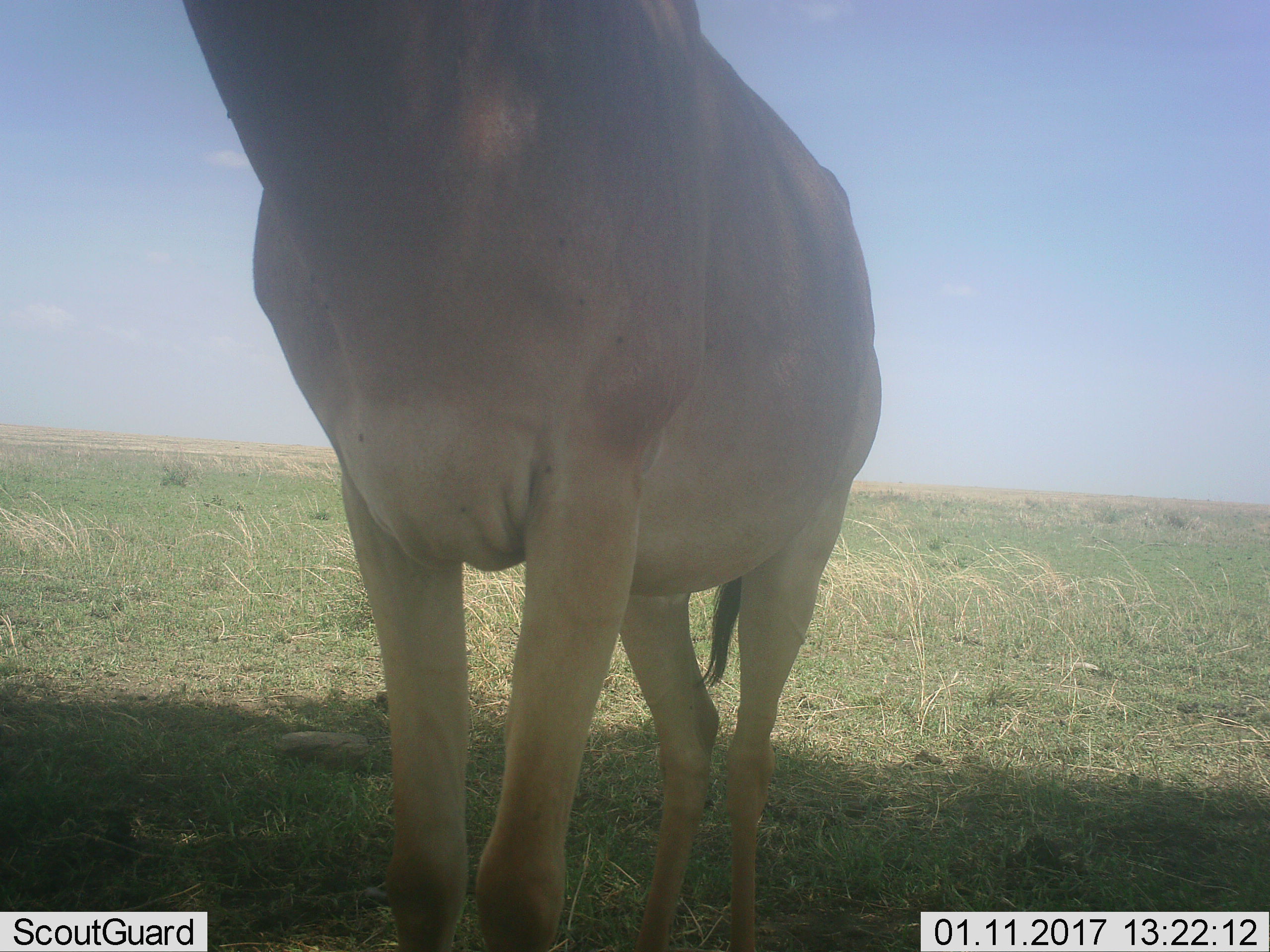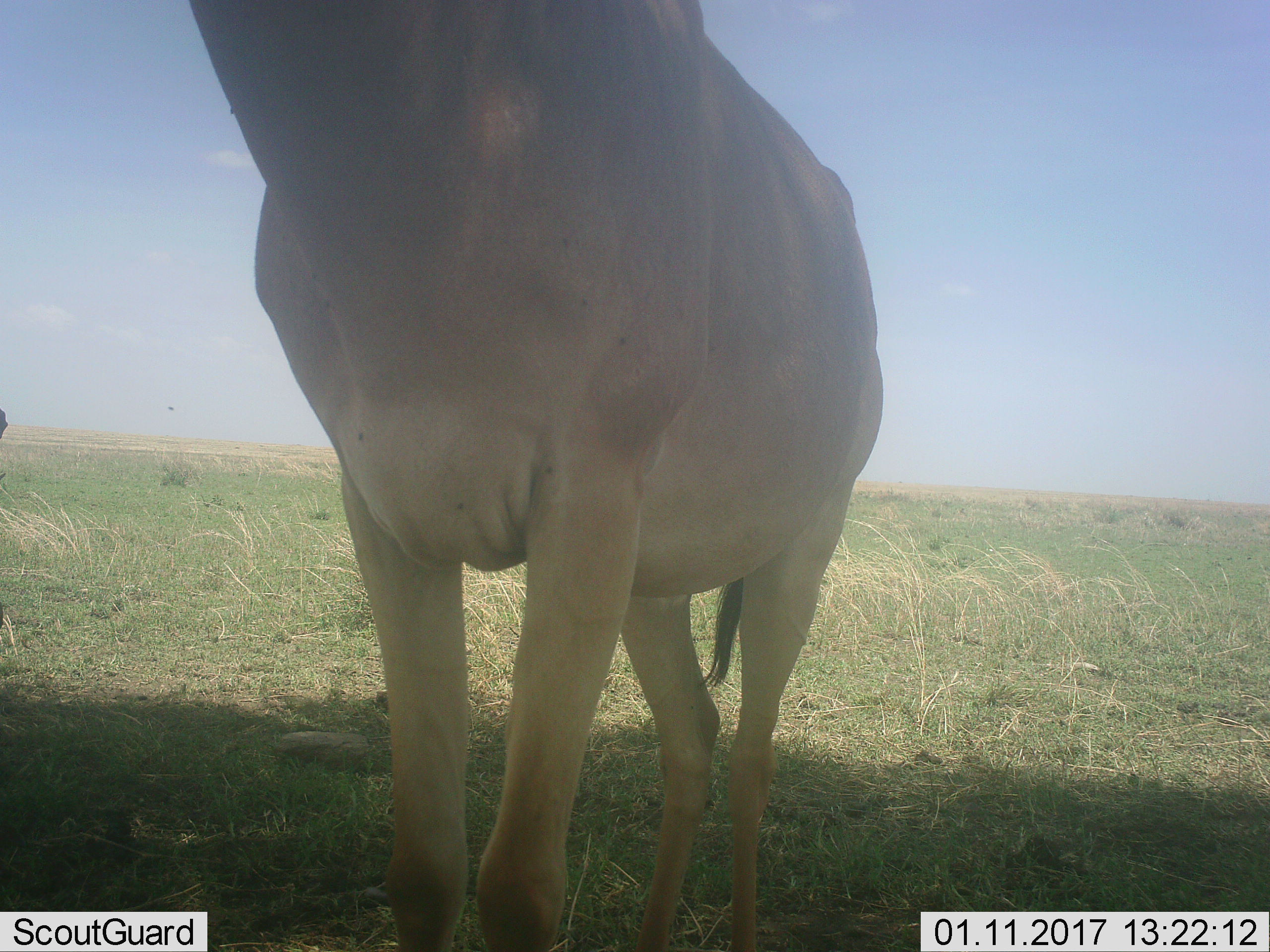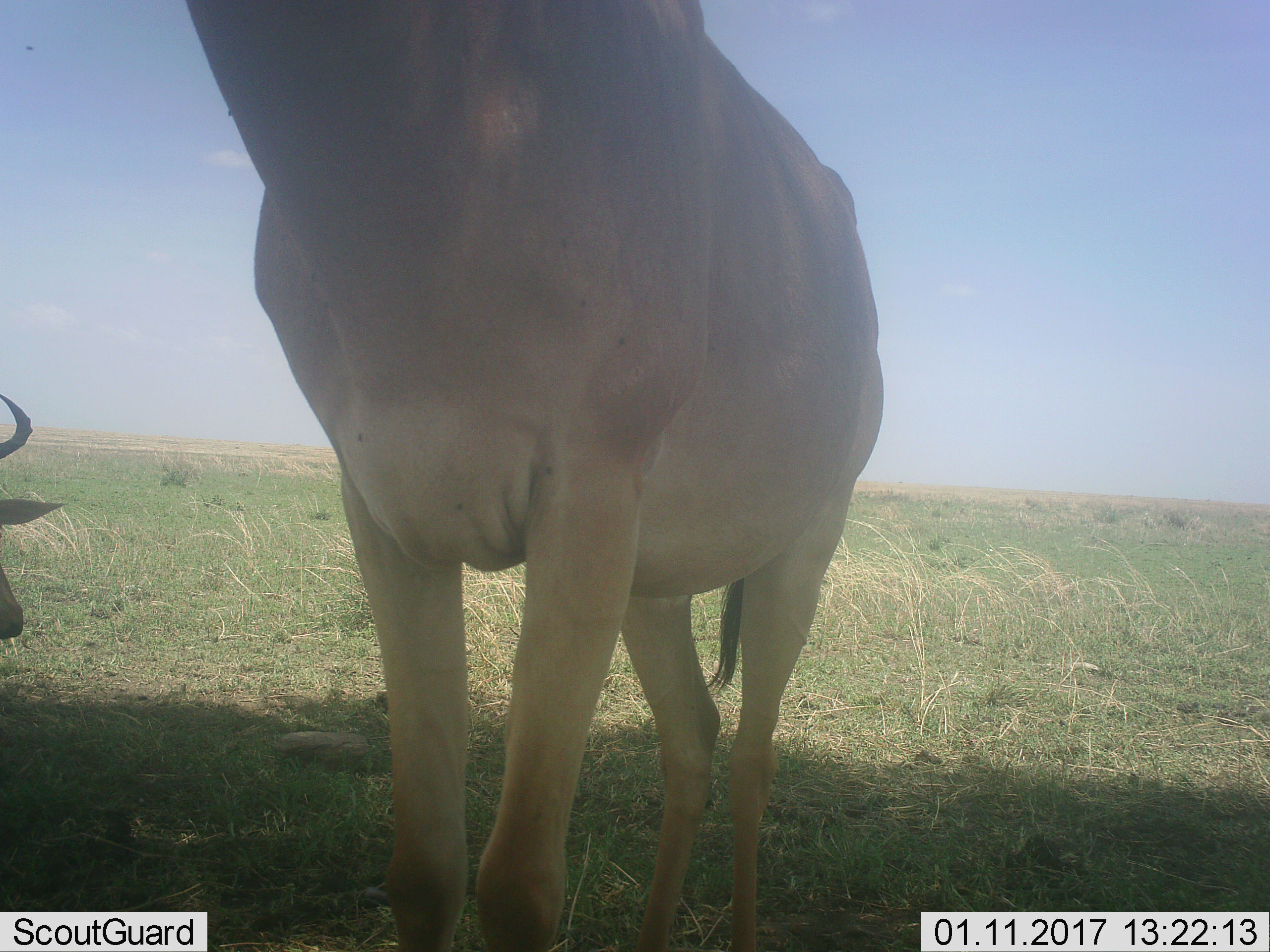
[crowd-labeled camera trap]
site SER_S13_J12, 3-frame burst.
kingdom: Animalia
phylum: Chordata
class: Mammalia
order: Artiodactyla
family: Bovidae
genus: Alcelaphus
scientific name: Alcelaphus buselaphus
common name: hartebeest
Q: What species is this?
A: Hartebeest (Alcelaphus buselaphus).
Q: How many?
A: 2.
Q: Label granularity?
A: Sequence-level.